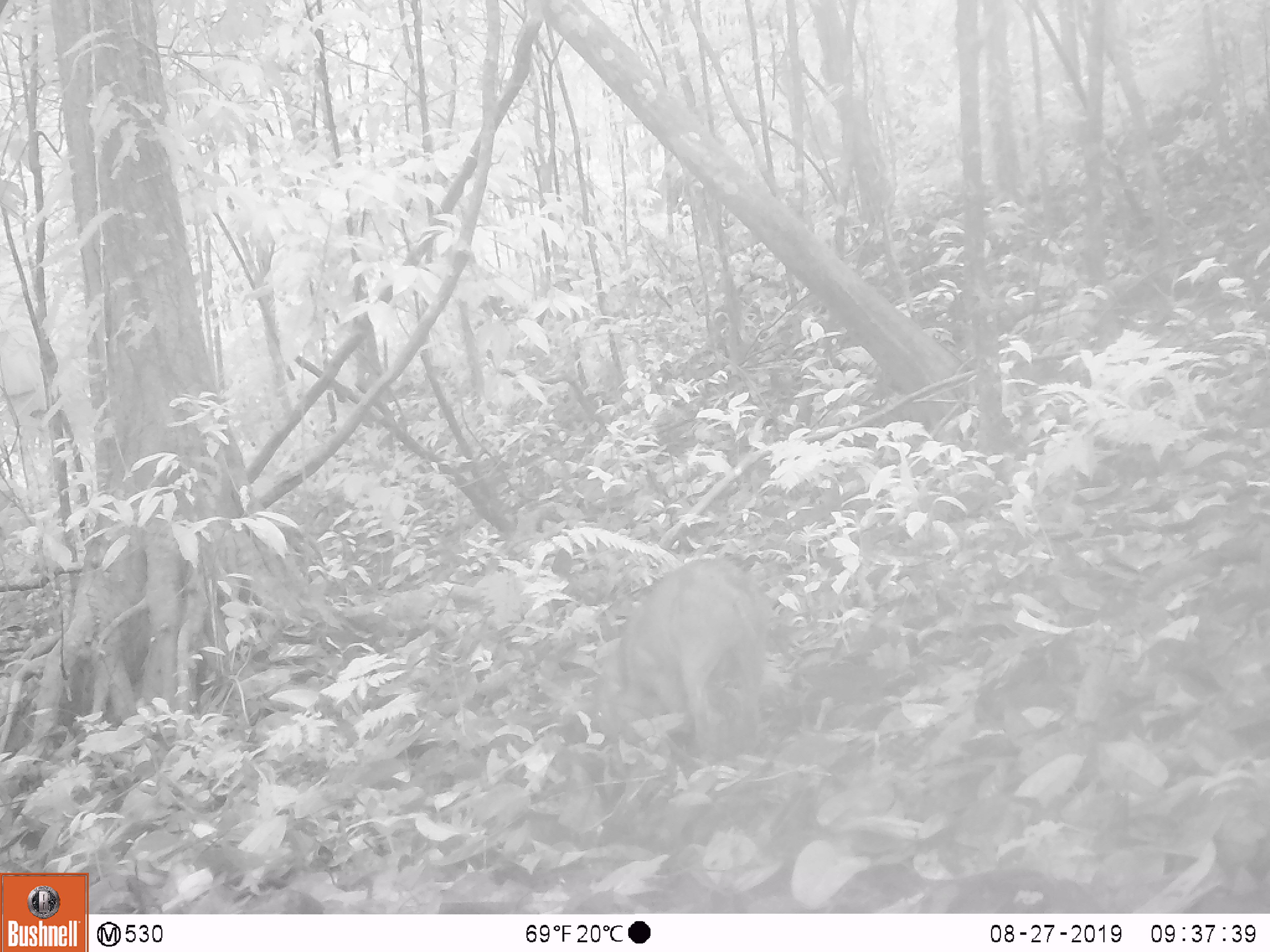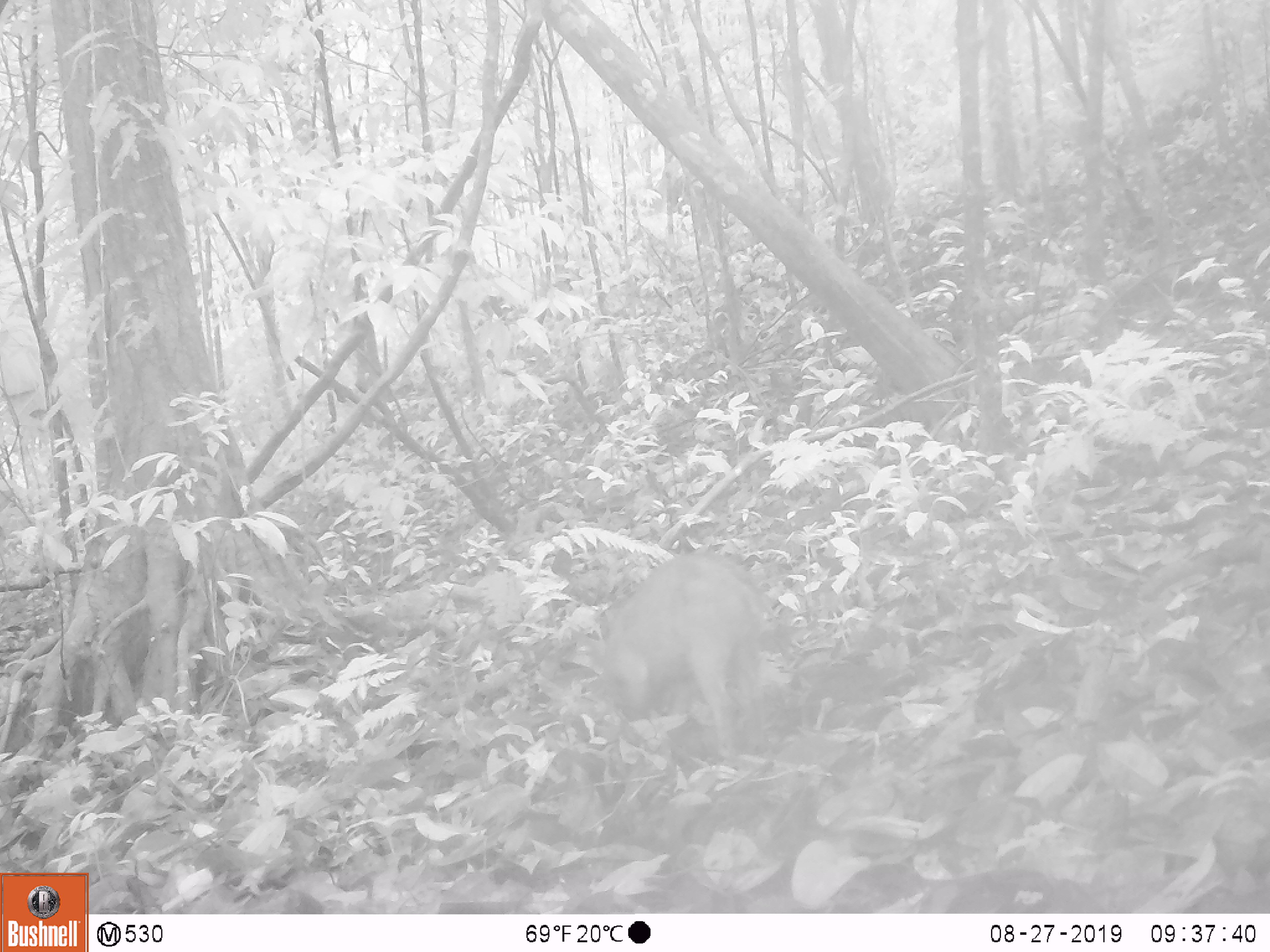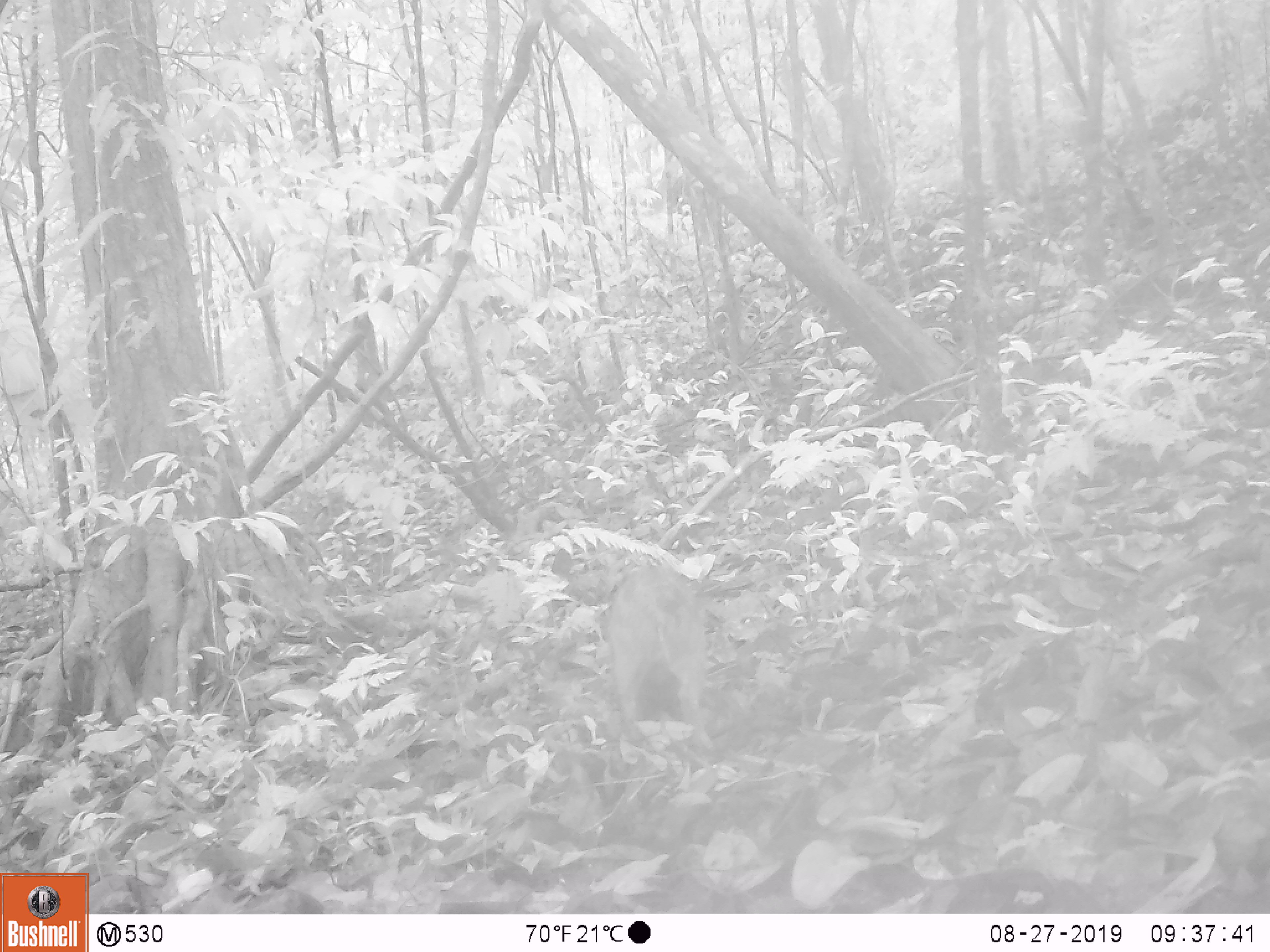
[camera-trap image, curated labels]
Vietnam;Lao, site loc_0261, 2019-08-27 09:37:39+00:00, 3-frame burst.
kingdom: Animalia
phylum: Chordata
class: Mammalia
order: Artiodactyla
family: Suidae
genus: Sus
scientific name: Sus scrofa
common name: eurasian wild pig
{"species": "eurasian wild pig (Sus scrofa)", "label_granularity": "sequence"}